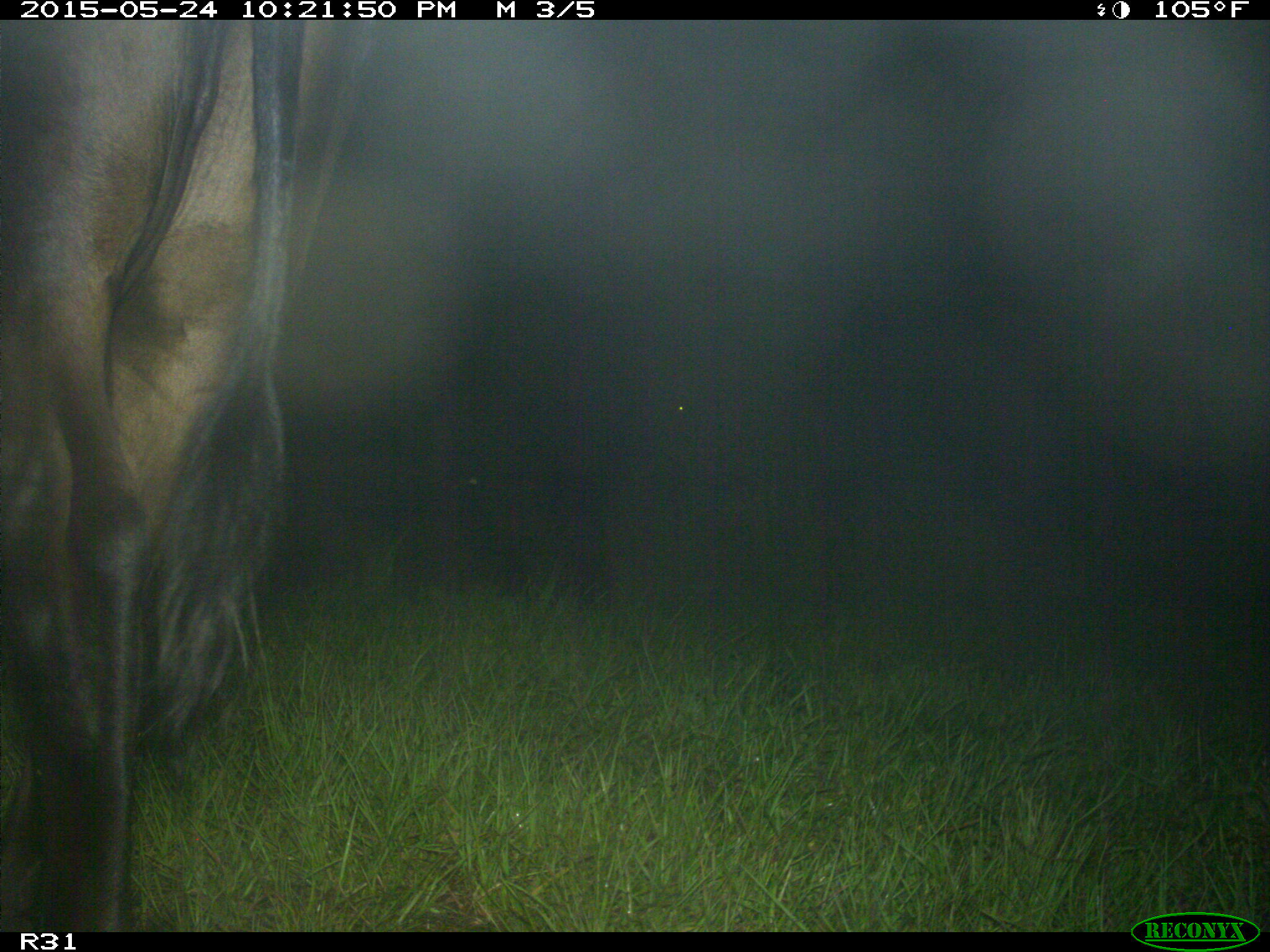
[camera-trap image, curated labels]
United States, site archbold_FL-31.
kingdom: Animalia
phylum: Chordata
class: Mammalia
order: Artiodactyla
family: Bovidae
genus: Bos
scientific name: Bos taurus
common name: domestic cow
Bos taurus (domestic cow).